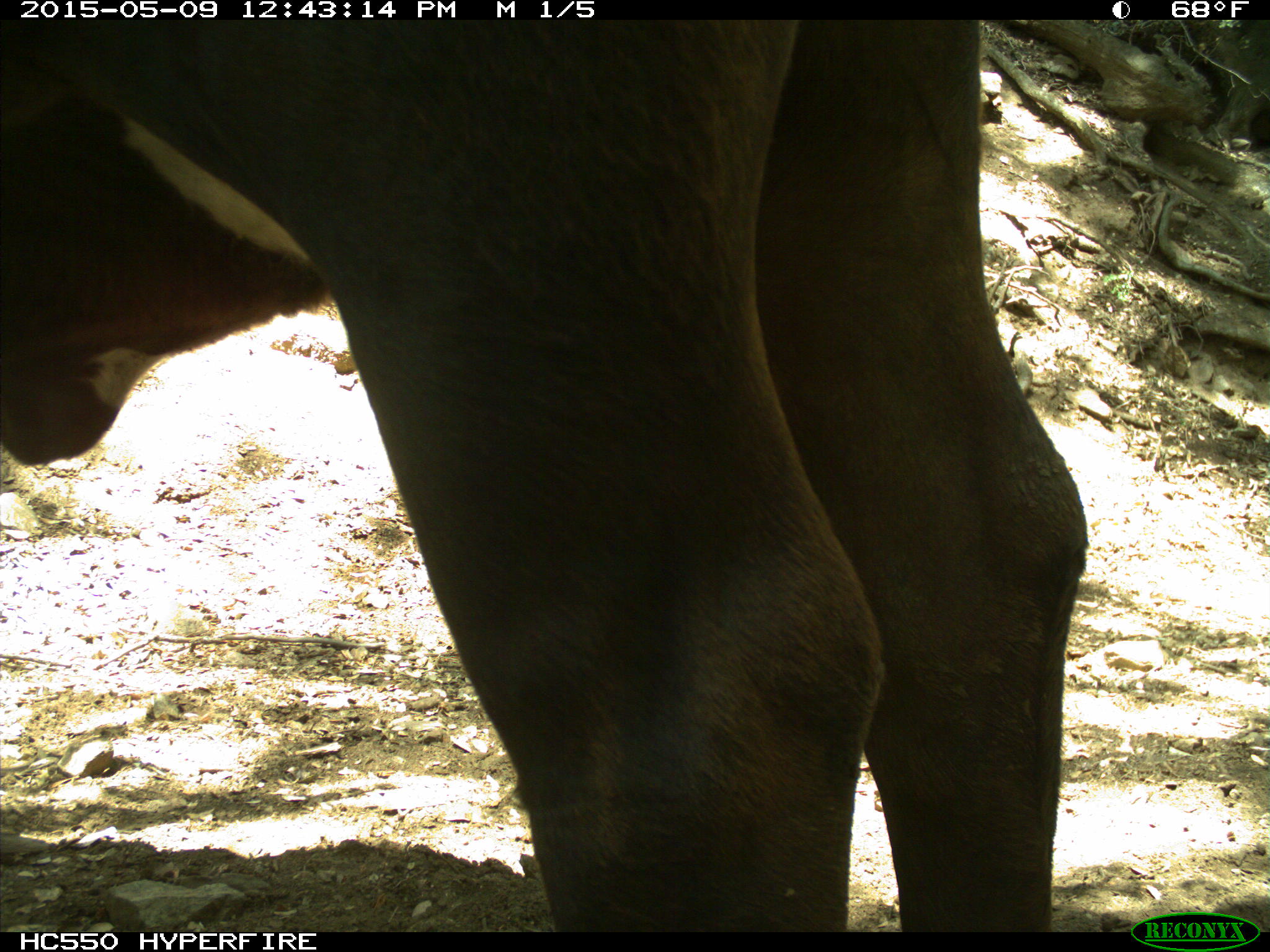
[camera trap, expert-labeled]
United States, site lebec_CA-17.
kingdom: Animalia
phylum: Chordata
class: Mammalia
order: Artiodactyla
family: Bovidae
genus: Bos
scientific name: Bos taurus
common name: domestic cow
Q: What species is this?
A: Bos taurus (domestic cow).